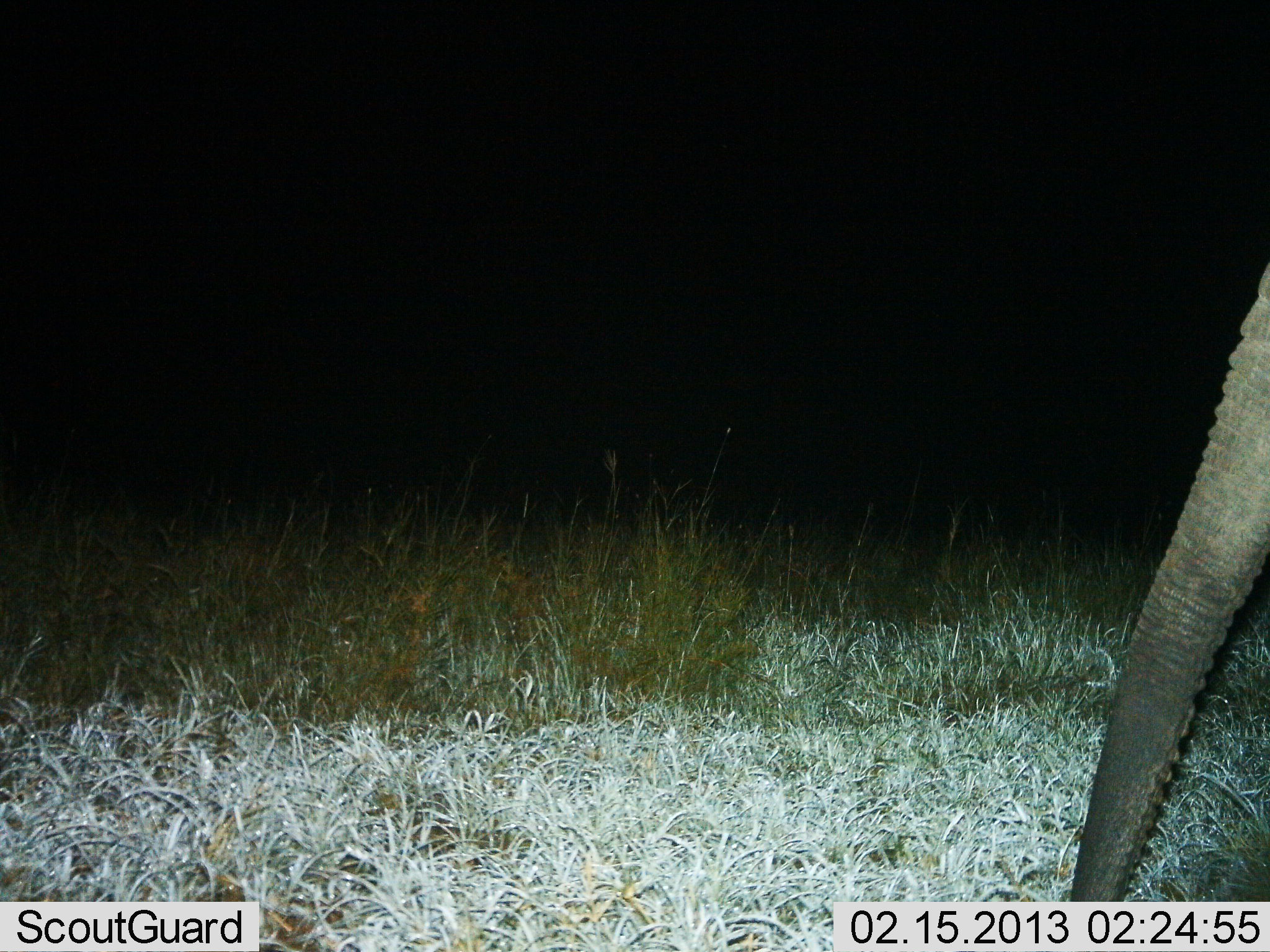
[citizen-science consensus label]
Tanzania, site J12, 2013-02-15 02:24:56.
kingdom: Animalia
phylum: Chordata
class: Mammalia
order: Proboscidea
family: Elephantidae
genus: Loxodonta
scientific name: Loxodonta africana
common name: african bush elephant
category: elephant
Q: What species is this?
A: Elephant (african bush elephant) (Loxodonta africana).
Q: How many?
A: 1.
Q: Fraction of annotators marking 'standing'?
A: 58%.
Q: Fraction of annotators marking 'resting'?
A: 0%.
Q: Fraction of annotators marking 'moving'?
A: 36%.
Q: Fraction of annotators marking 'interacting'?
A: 0%.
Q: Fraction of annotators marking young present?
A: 0%.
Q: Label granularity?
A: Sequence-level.